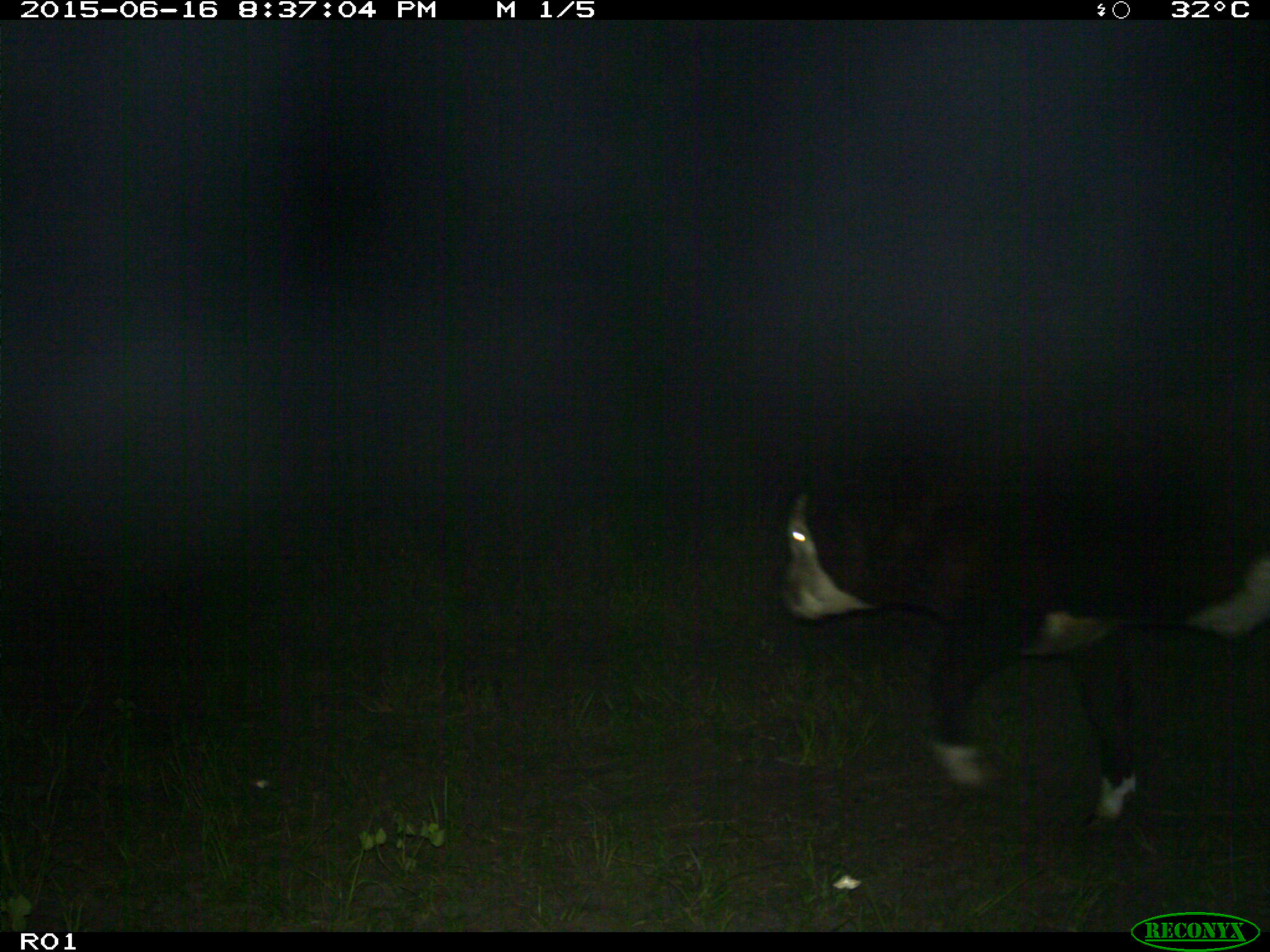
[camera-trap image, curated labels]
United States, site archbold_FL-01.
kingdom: Animalia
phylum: Chordata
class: Mammalia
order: Artiodactyla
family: Bovidae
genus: Bos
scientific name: Bos taurus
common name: domestic cow